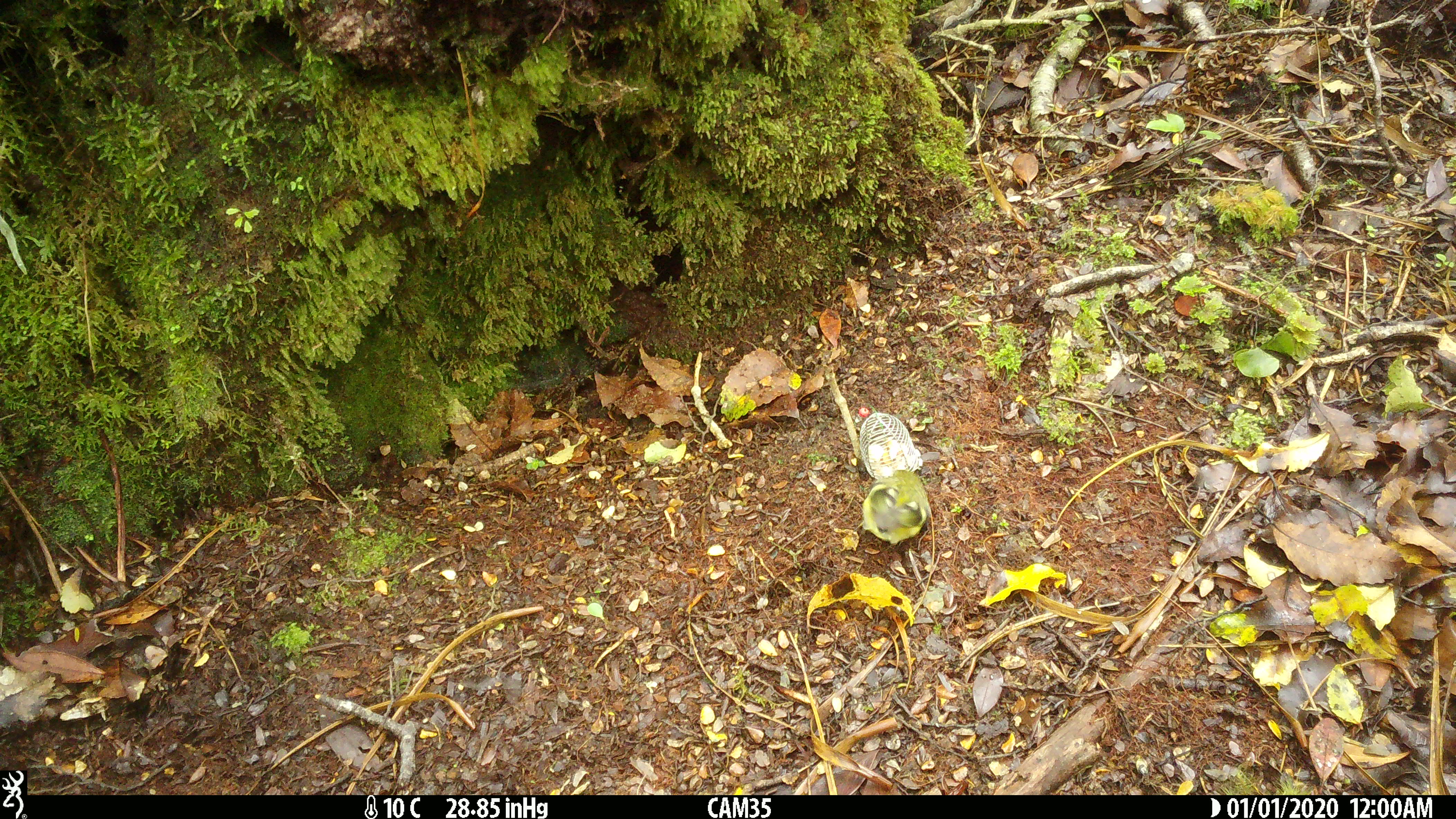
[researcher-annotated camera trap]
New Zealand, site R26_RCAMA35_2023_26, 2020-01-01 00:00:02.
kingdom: Animalia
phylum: Chordata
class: Aves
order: Passeriformes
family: Acanthisittidae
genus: Acanthisitta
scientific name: Acanthisitta chloris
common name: rifleman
Rifleman (Acanthisitta chloris).